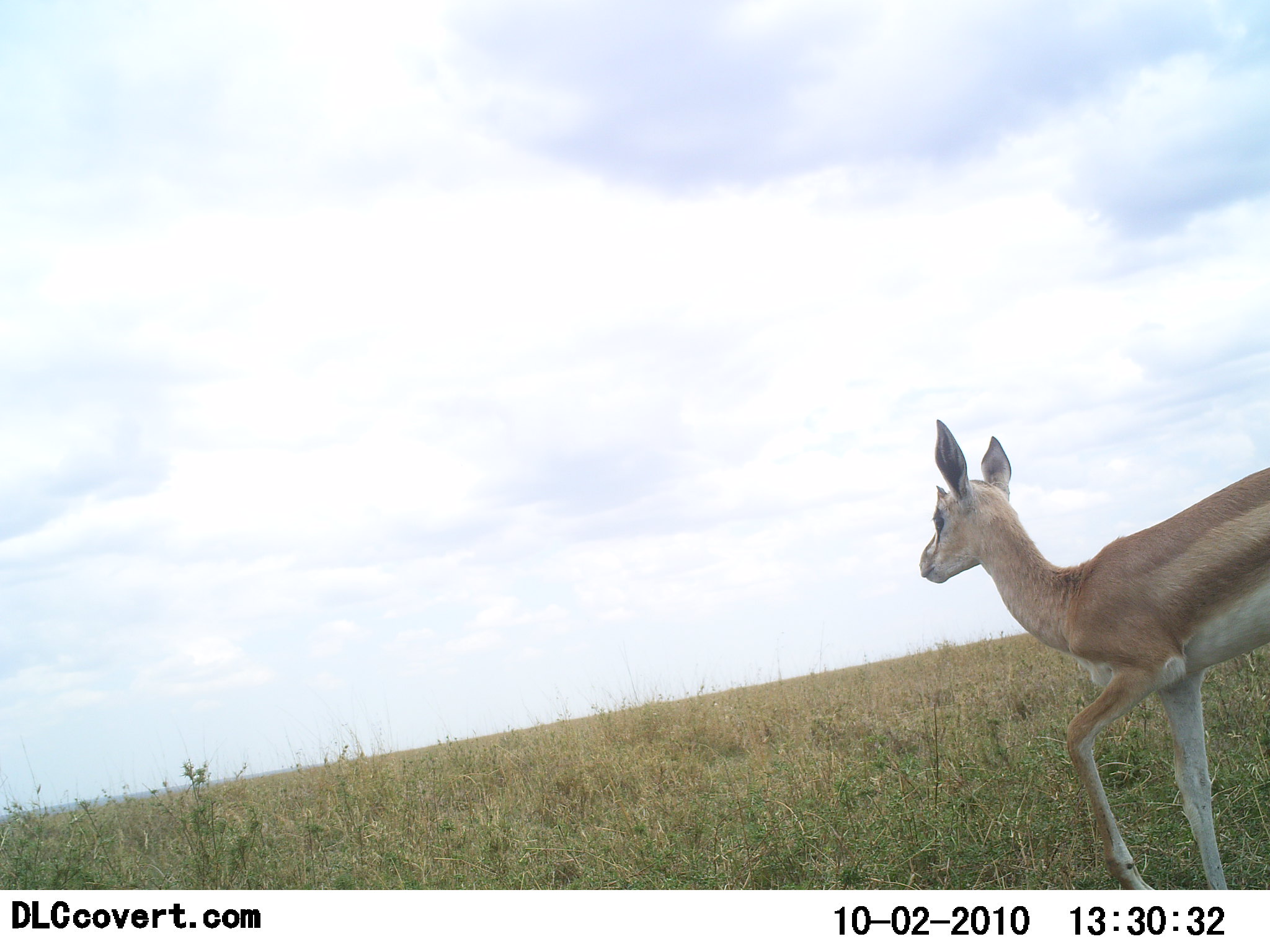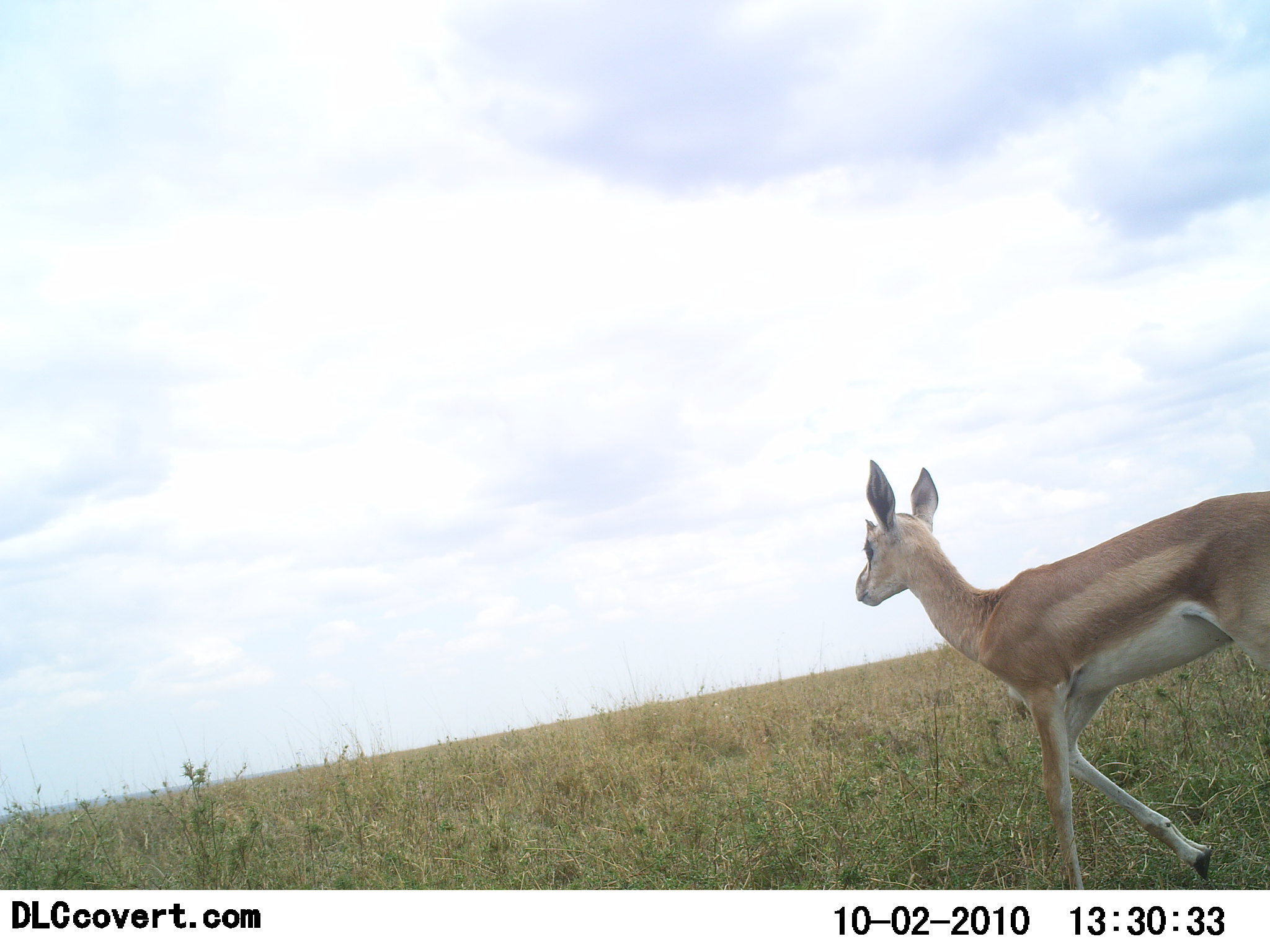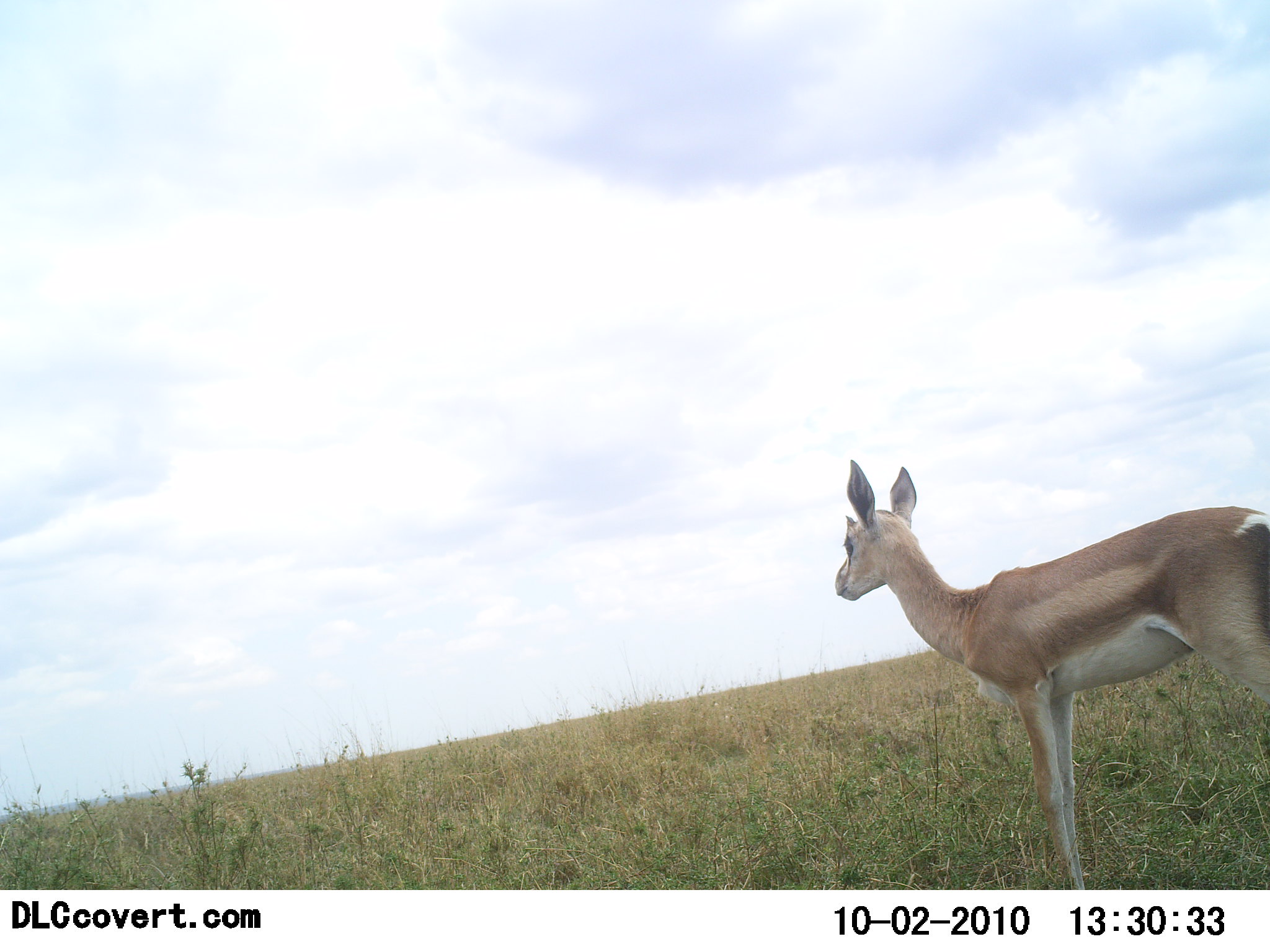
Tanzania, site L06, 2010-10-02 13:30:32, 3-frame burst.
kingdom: Animalia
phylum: Chordata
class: Mammalia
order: Artiodactyla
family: Bovidae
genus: Nanger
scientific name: Nanger granti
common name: grant's gazelle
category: gazellegrants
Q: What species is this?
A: Gazellegrants (grant's gazelle) (Nanger granti).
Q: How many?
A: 1.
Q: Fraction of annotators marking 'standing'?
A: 38%.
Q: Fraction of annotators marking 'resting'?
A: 0%.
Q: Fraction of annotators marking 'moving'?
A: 69%.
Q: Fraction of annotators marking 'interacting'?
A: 0%.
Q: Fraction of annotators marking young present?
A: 6%.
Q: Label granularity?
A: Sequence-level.